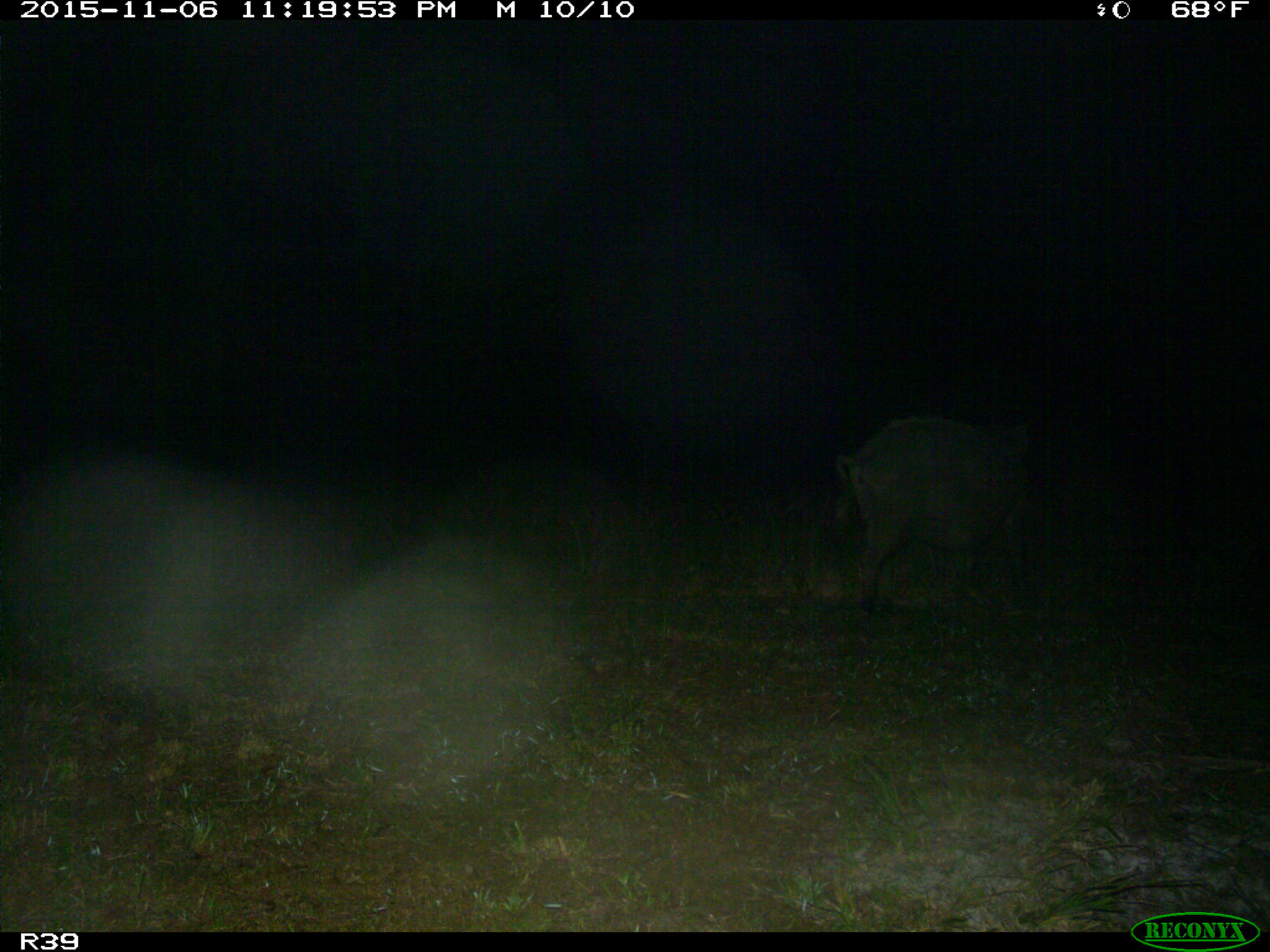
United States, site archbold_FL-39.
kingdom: Animalia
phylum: Chordata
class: Mammalia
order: Artiodactyla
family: Suidae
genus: Sus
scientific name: Sus scrofa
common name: wild boar